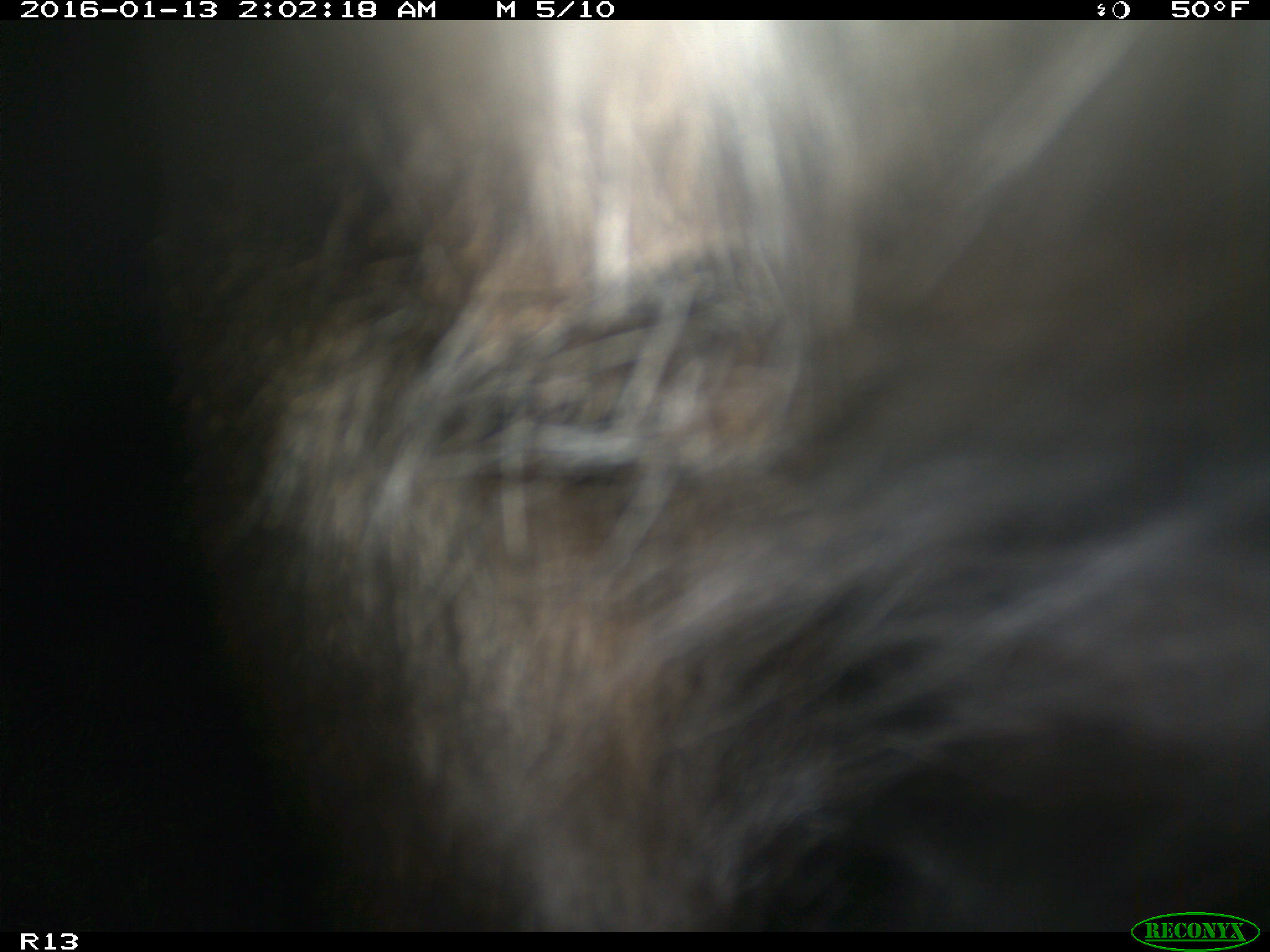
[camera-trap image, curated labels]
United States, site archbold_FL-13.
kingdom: Animalia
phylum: Chordata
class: Mammalia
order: Artiodactyla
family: Bovidae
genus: Bos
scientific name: Bos taurus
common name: domestic cow